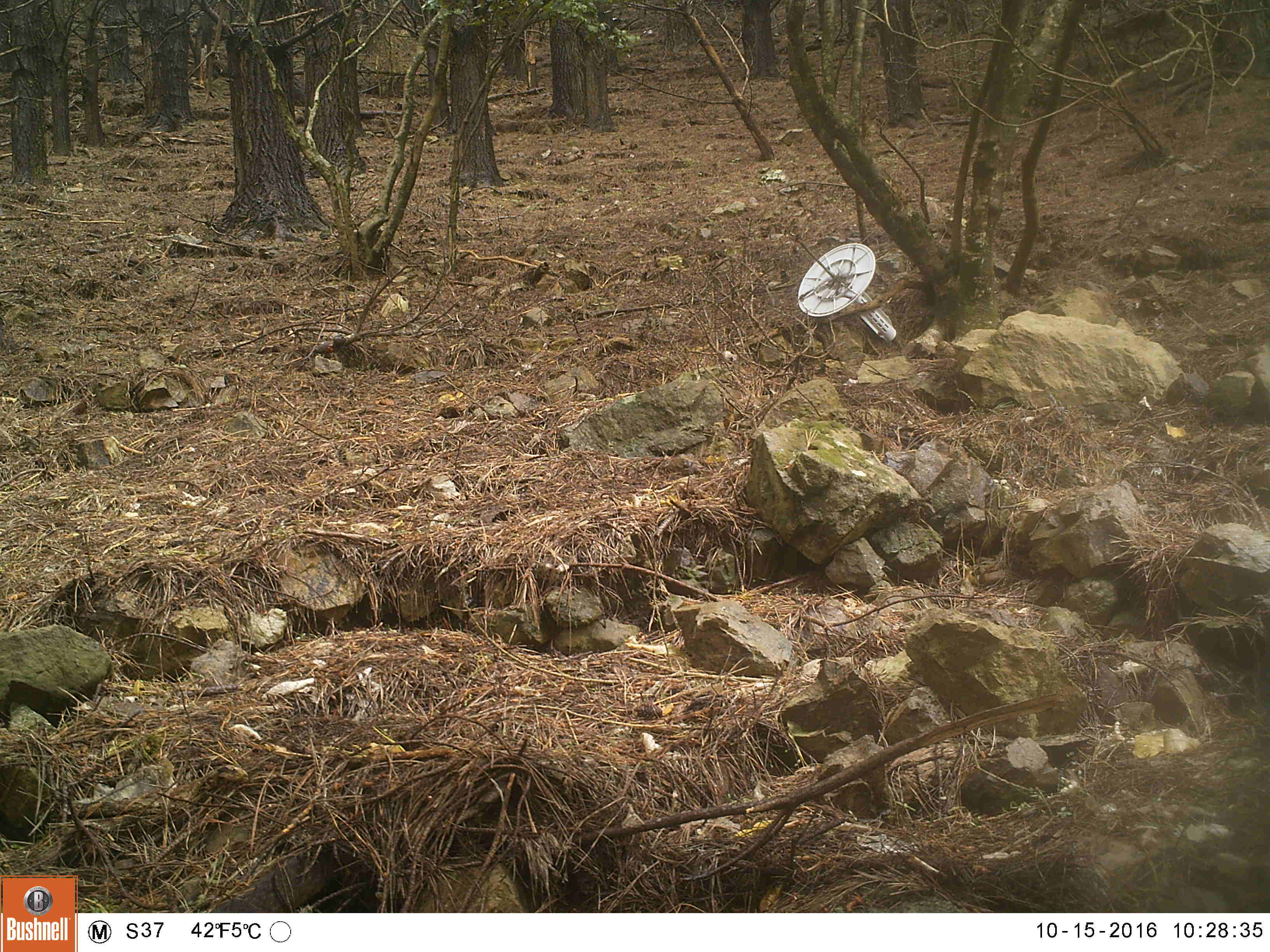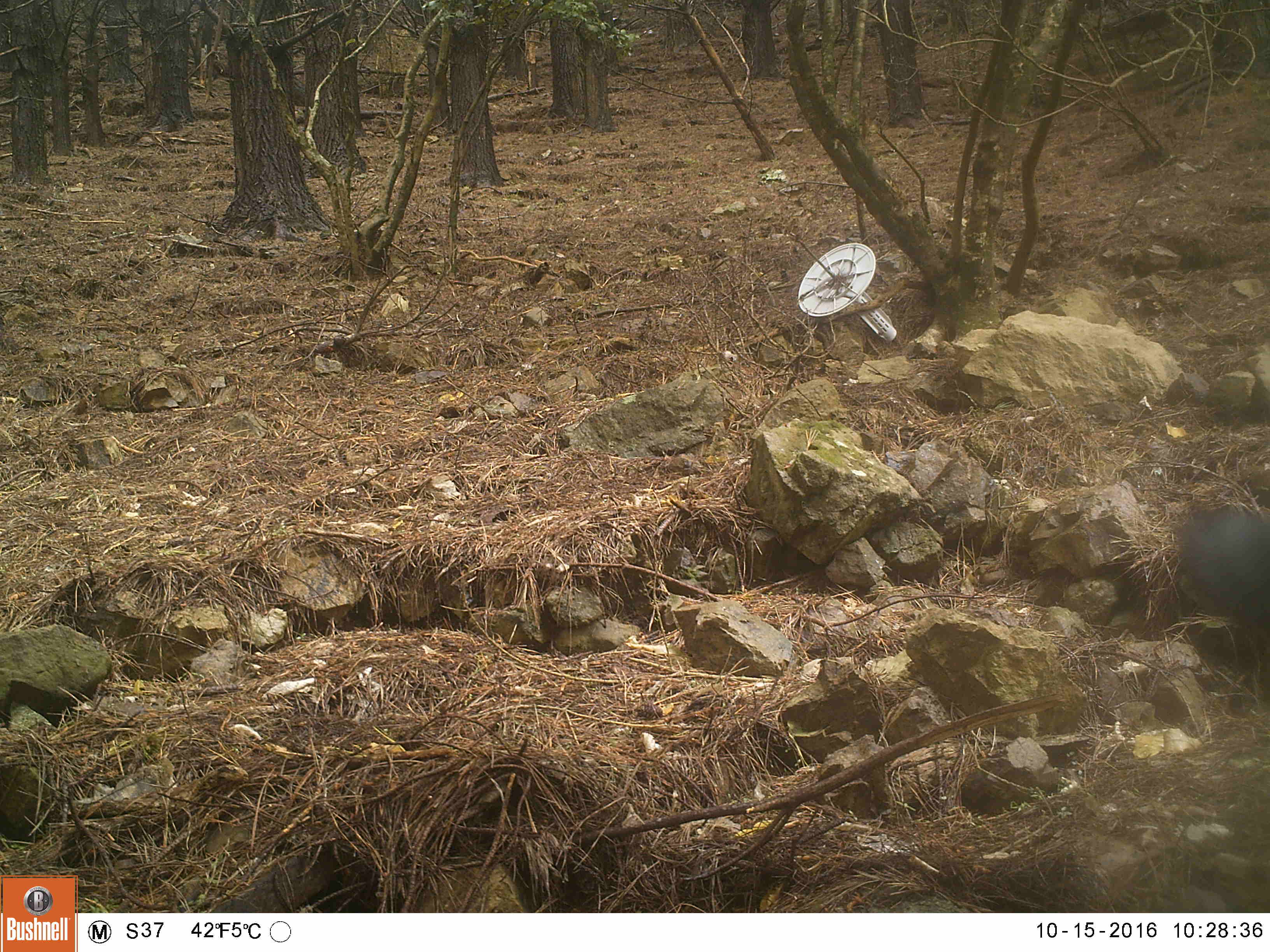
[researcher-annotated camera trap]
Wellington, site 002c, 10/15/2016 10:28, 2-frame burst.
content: unidentified animal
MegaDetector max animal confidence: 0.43